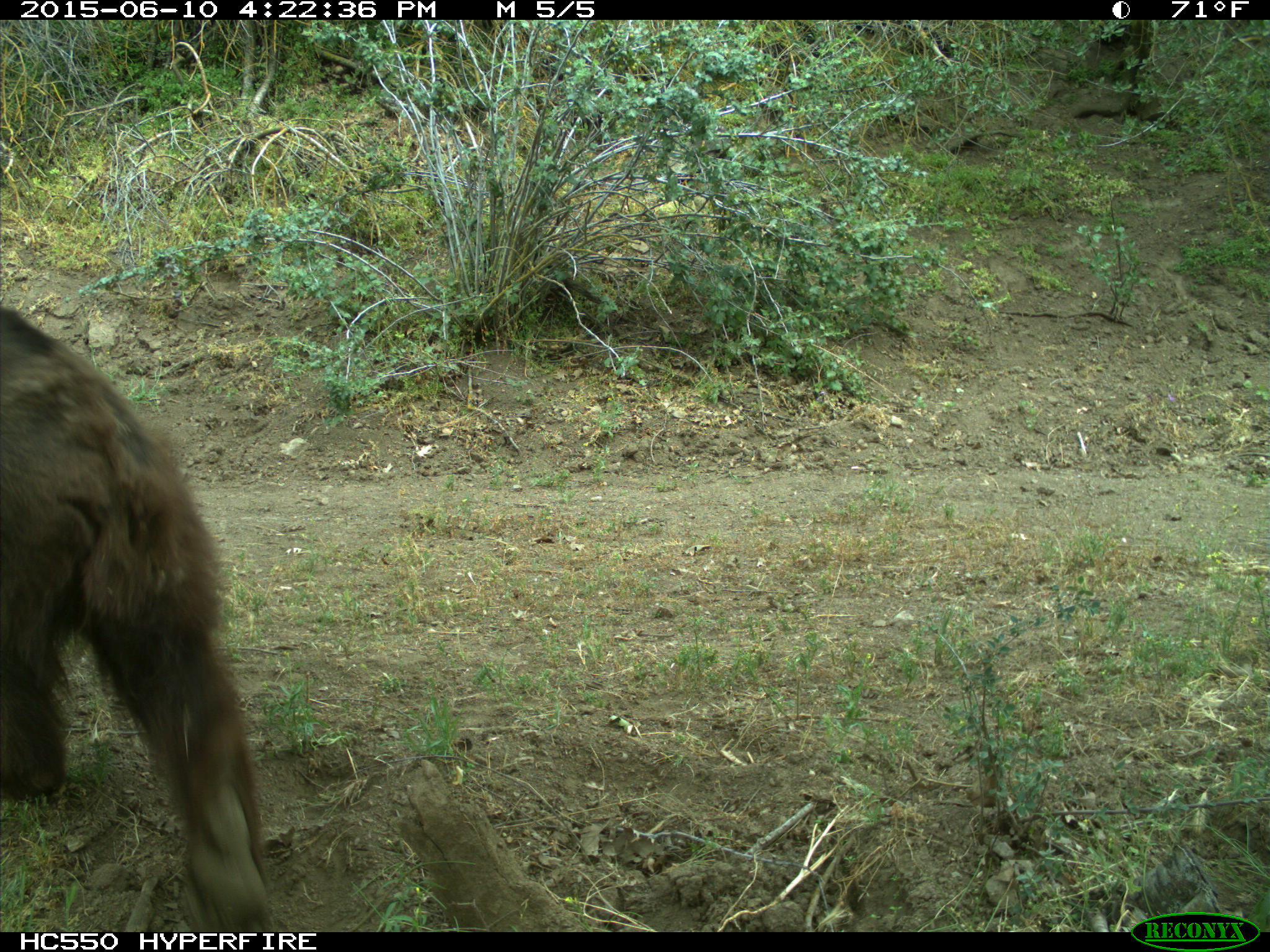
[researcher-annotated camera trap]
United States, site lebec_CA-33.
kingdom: Animalia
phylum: Chordata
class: Mammalia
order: Carnivora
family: Ursidae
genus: Ursus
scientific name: Ursus americanus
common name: american black bear